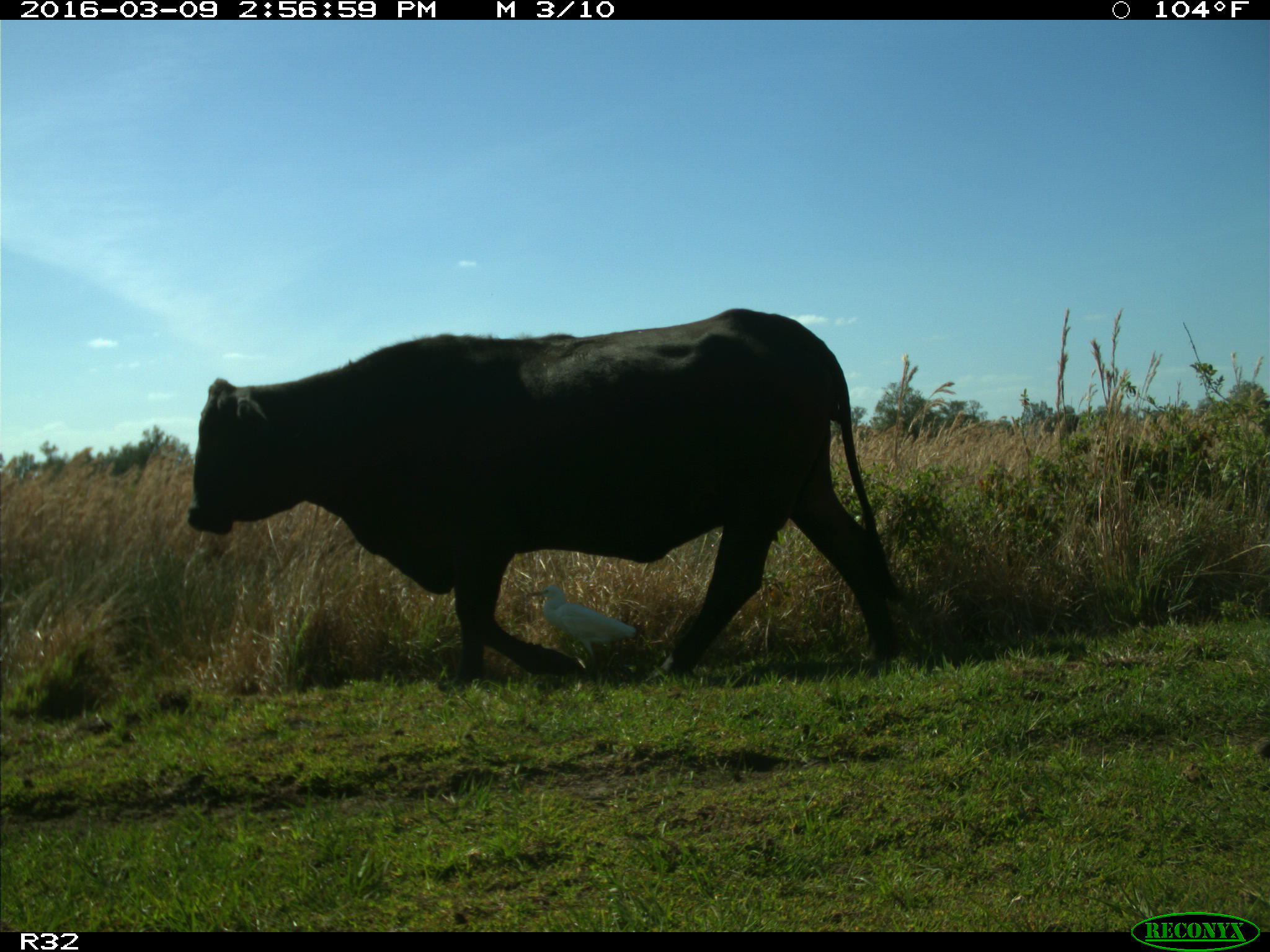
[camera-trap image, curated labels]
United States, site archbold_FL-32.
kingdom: Animalia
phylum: Chordata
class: Mammalia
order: Artiodactyla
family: Bovidae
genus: Bos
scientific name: Bos taurus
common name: domestic cow